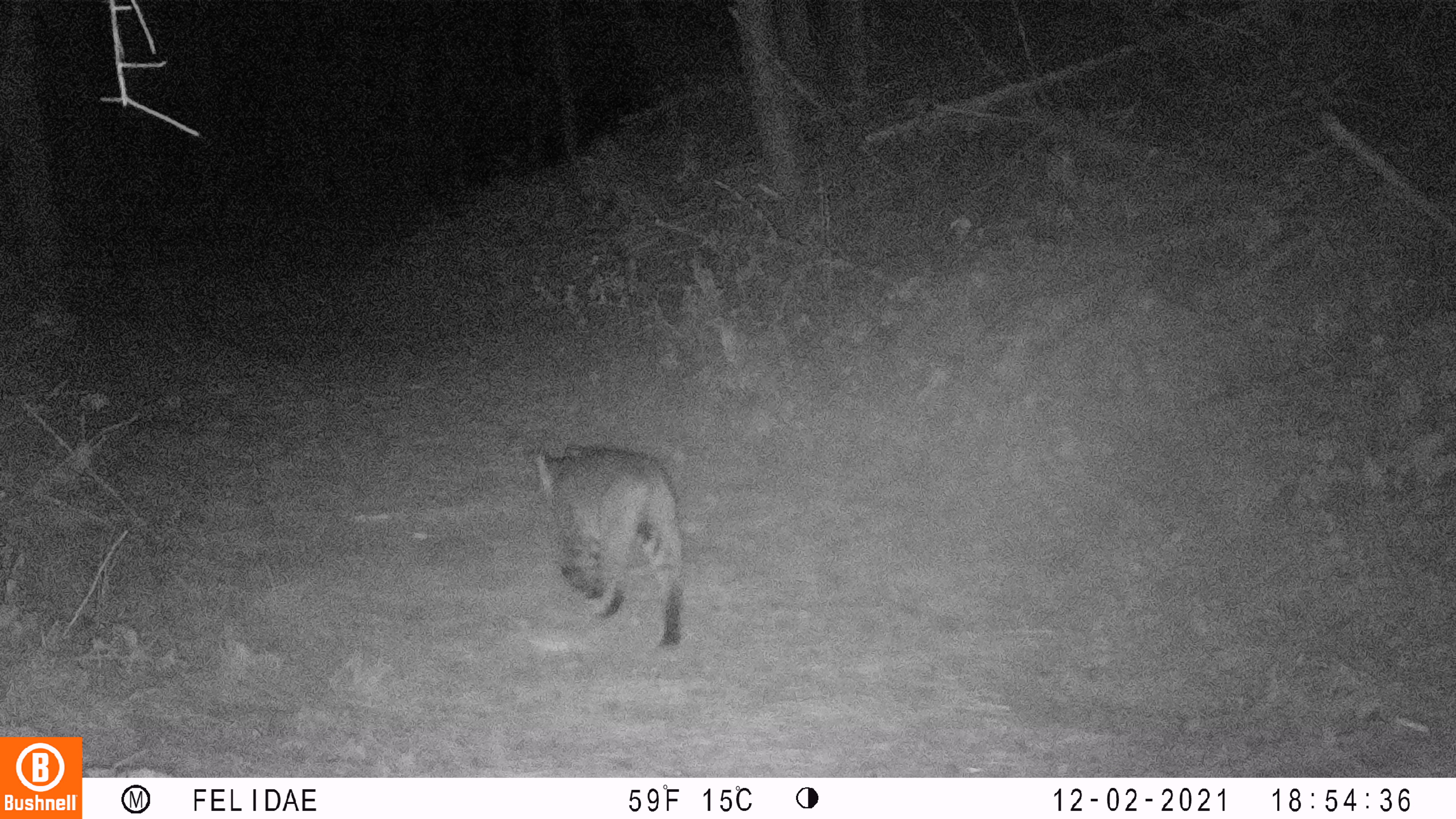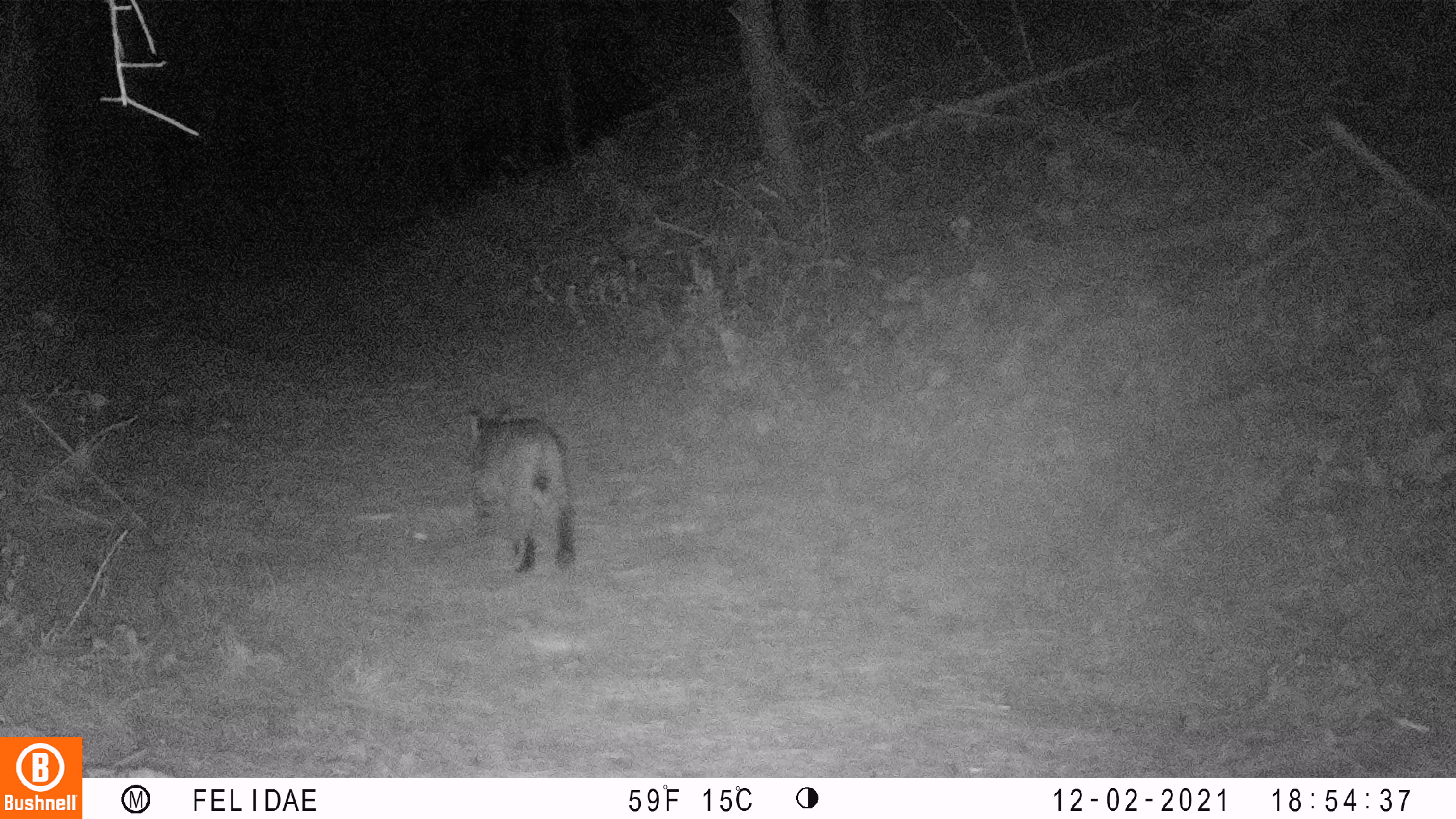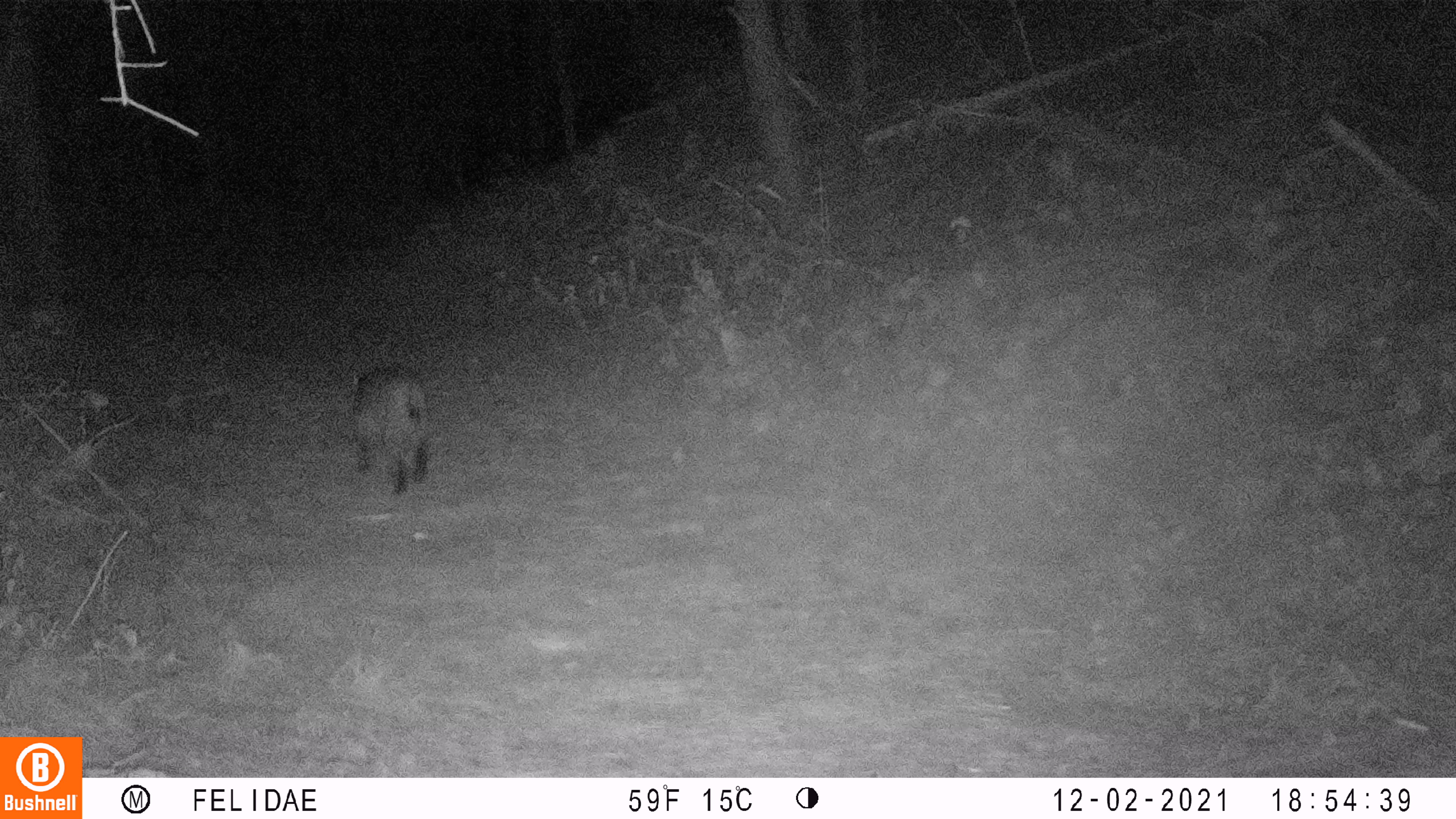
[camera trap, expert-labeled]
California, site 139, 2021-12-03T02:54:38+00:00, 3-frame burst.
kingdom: Animalia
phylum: Chordata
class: Mammalia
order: Carnivora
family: Felidae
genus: Lynx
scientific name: Lynx rufus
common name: bobcat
Bobcat (Lynx rufus).